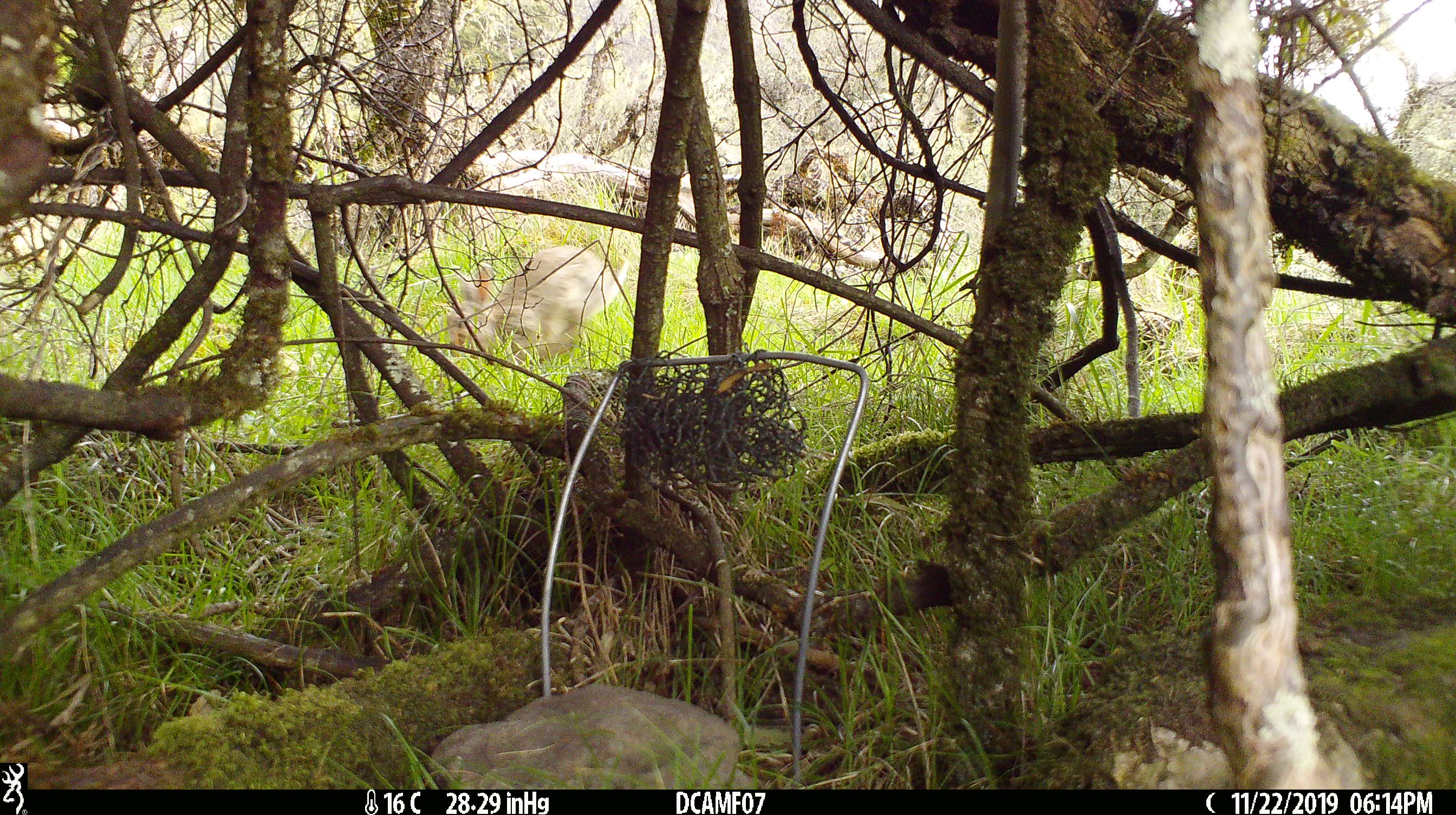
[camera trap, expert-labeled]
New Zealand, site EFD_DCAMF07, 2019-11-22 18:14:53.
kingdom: Animalia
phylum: Chordata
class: Mammalia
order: Lagomorpha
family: Leporidae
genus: Oryctolagus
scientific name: Oryctolagus cuniculus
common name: european rabbit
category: rabbit